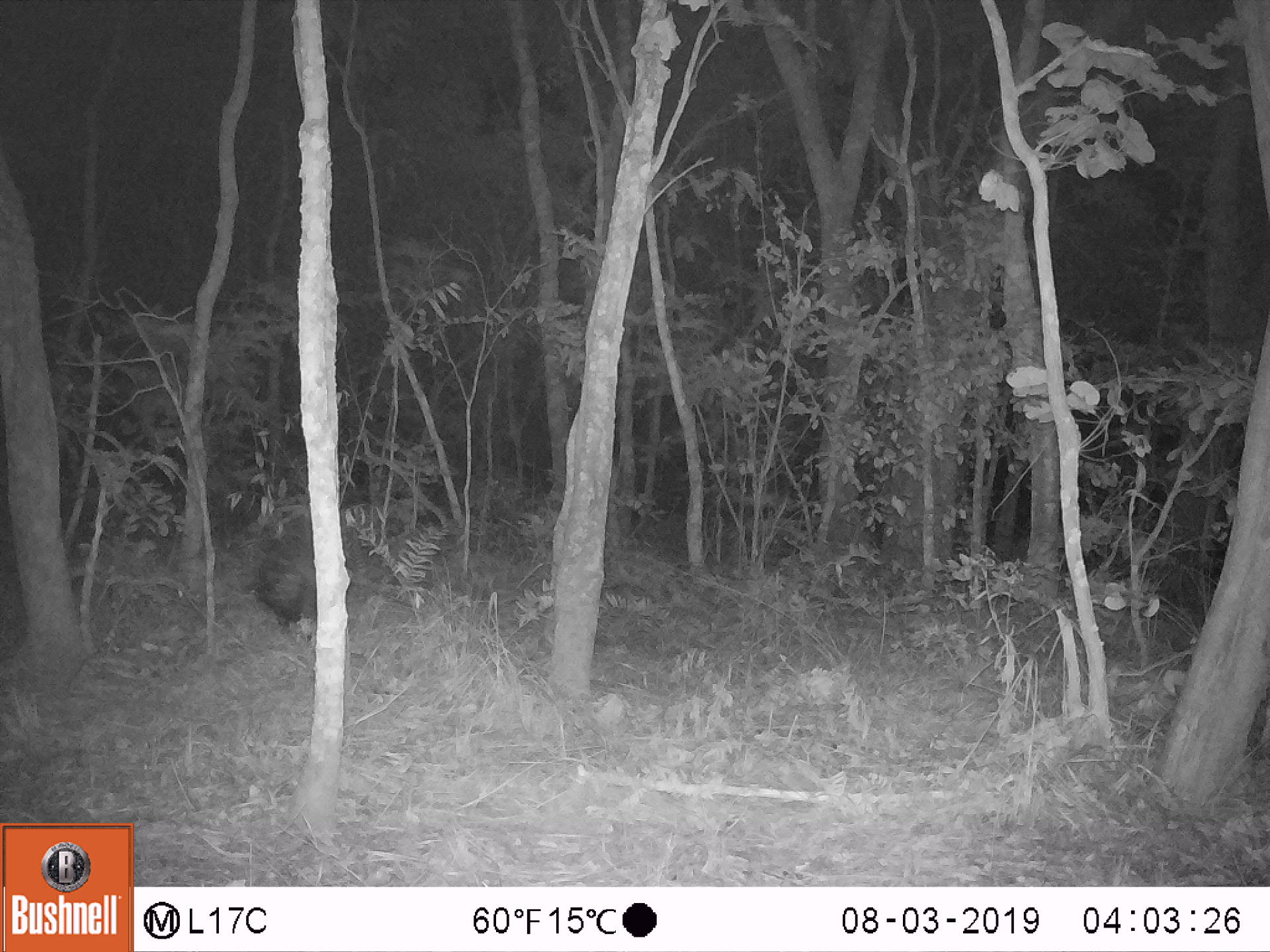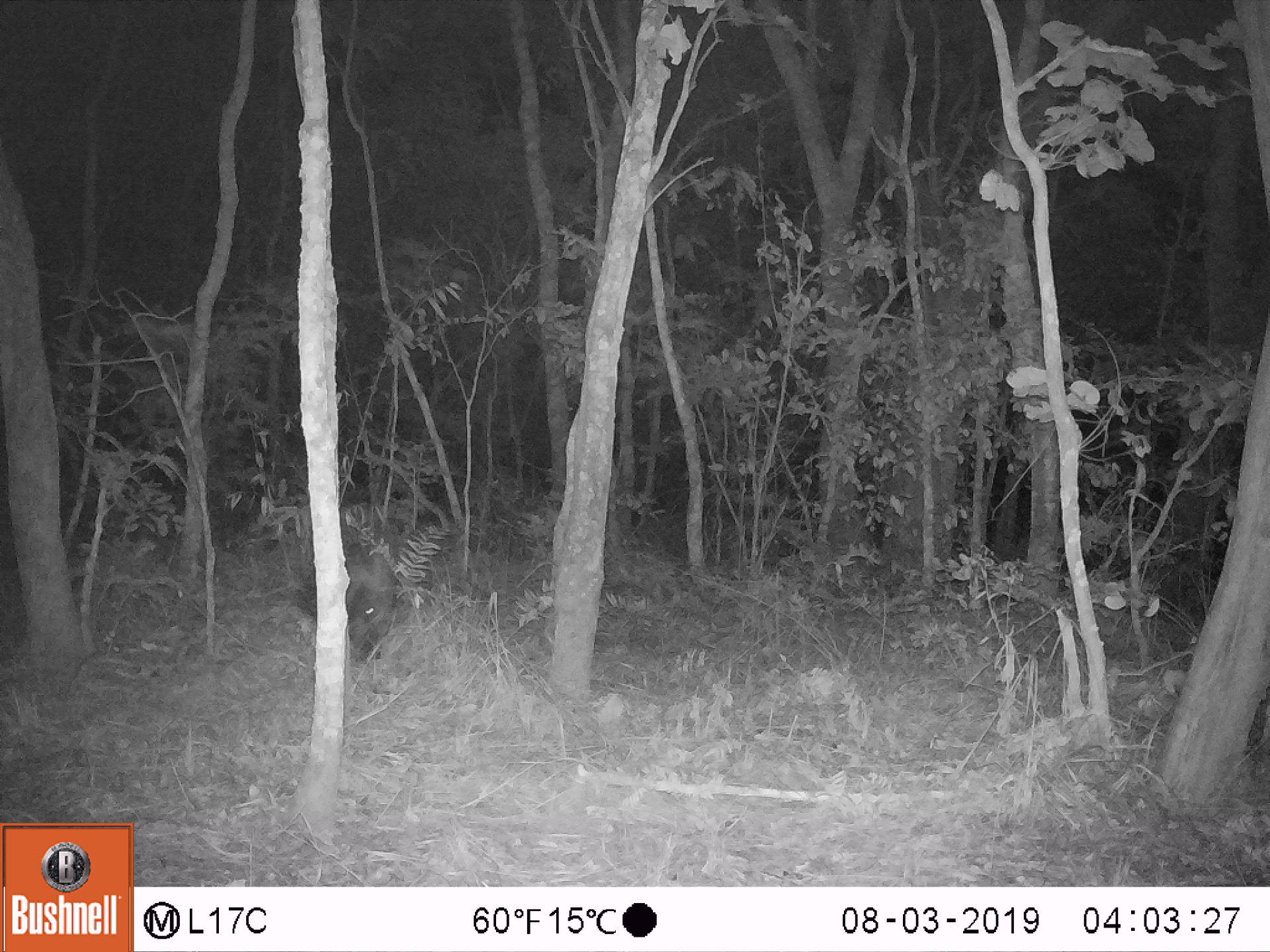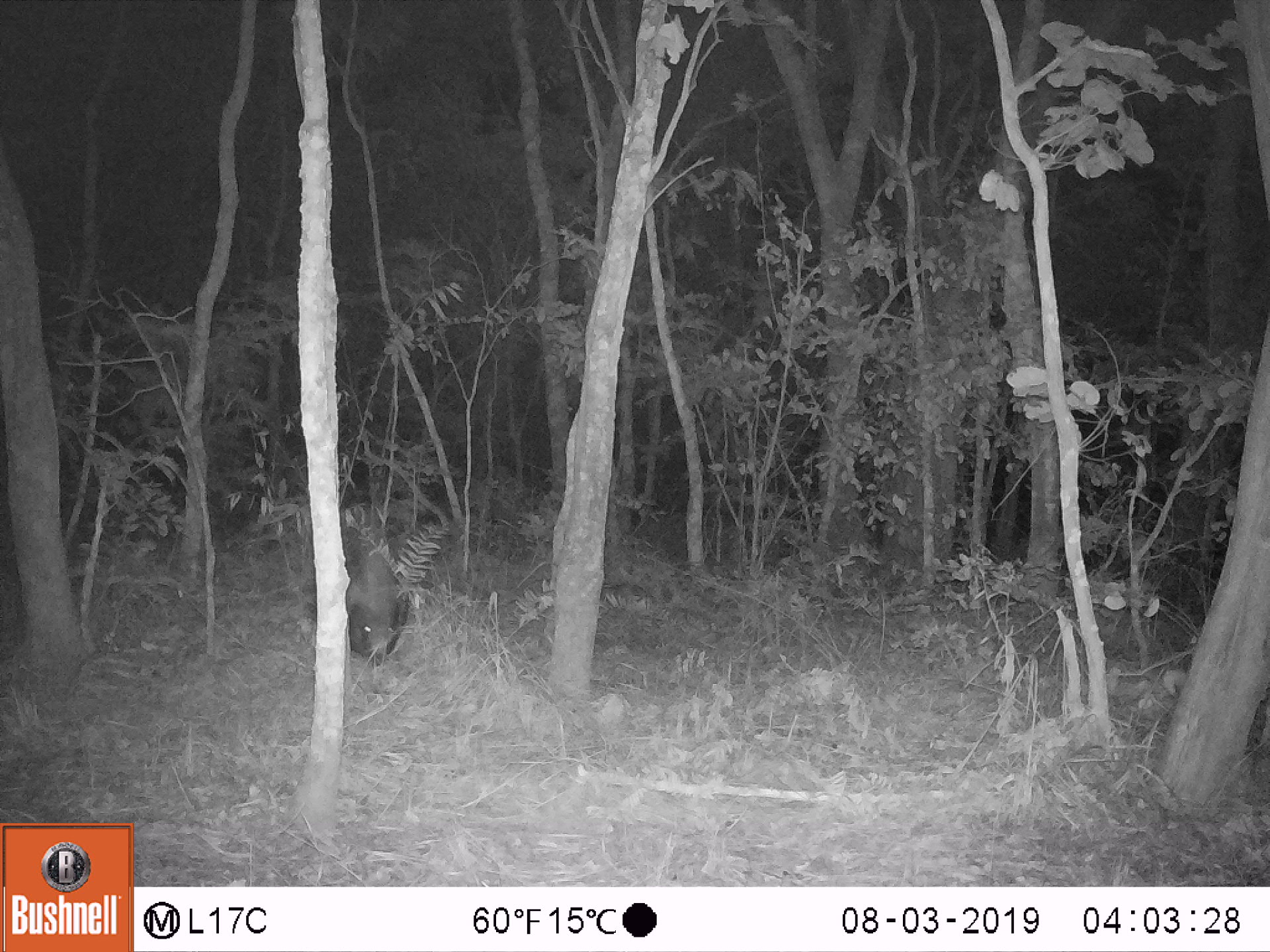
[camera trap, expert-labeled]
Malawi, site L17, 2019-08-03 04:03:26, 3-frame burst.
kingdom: Animalia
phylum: Chordata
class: Mammalia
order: Rodentia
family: Hystricidae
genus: Hystrix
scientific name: Hystrix africaeaustralis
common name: cape porcupine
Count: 1.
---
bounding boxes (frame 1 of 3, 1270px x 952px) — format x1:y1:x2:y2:
cape porcupine: 248:501:364:634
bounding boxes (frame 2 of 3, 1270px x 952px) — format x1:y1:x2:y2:
cape porcupine: 266:516:405:659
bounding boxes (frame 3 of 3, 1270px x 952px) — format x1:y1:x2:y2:
cape porcupine: 339:508:406:672